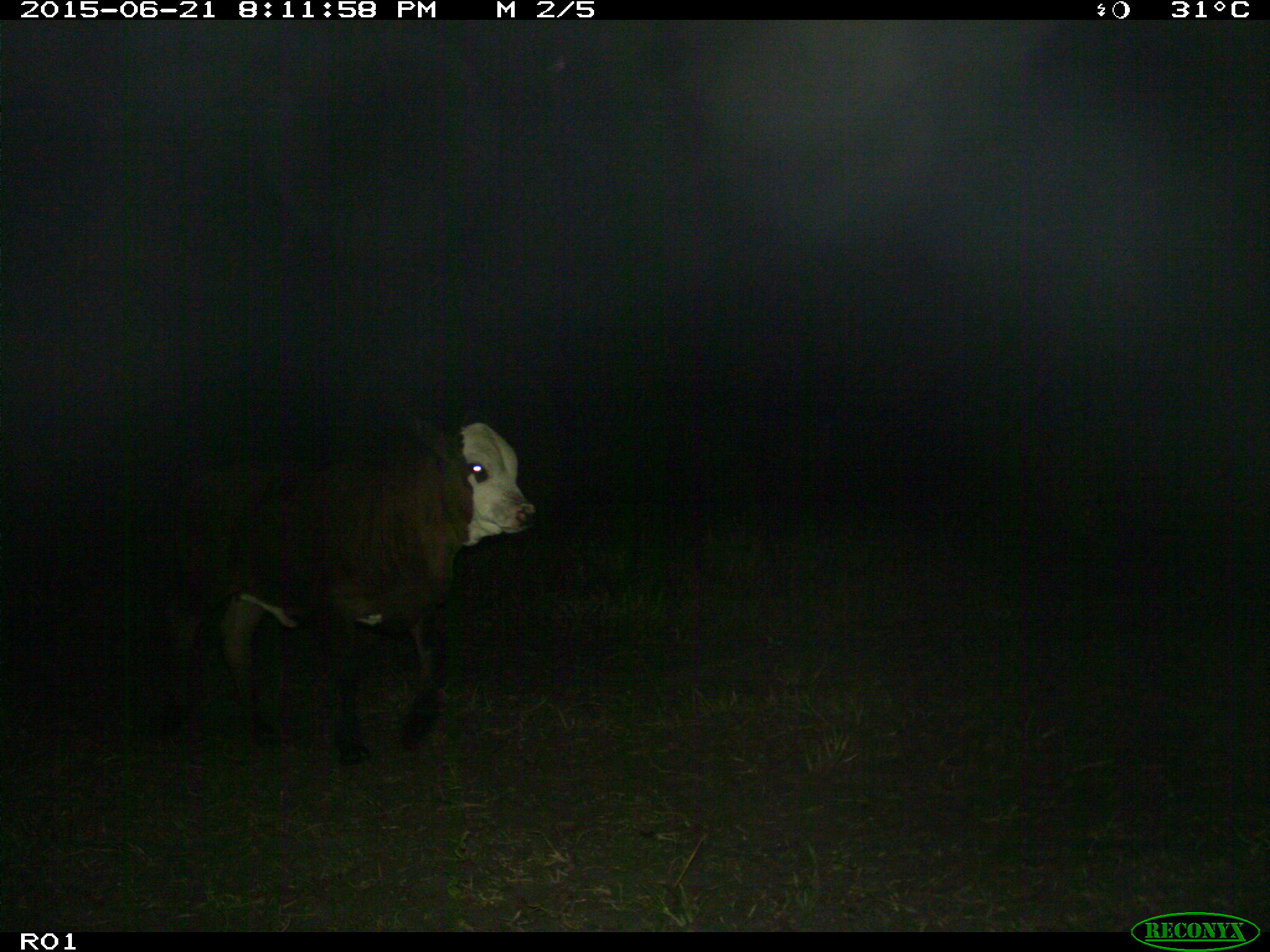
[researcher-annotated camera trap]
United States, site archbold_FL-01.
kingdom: Animalia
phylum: Chordata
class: Mammalia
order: Artiodactyla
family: Bovidae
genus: Bos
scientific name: Bos taurus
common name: domestic cow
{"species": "Bos taurus (domestic cow)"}